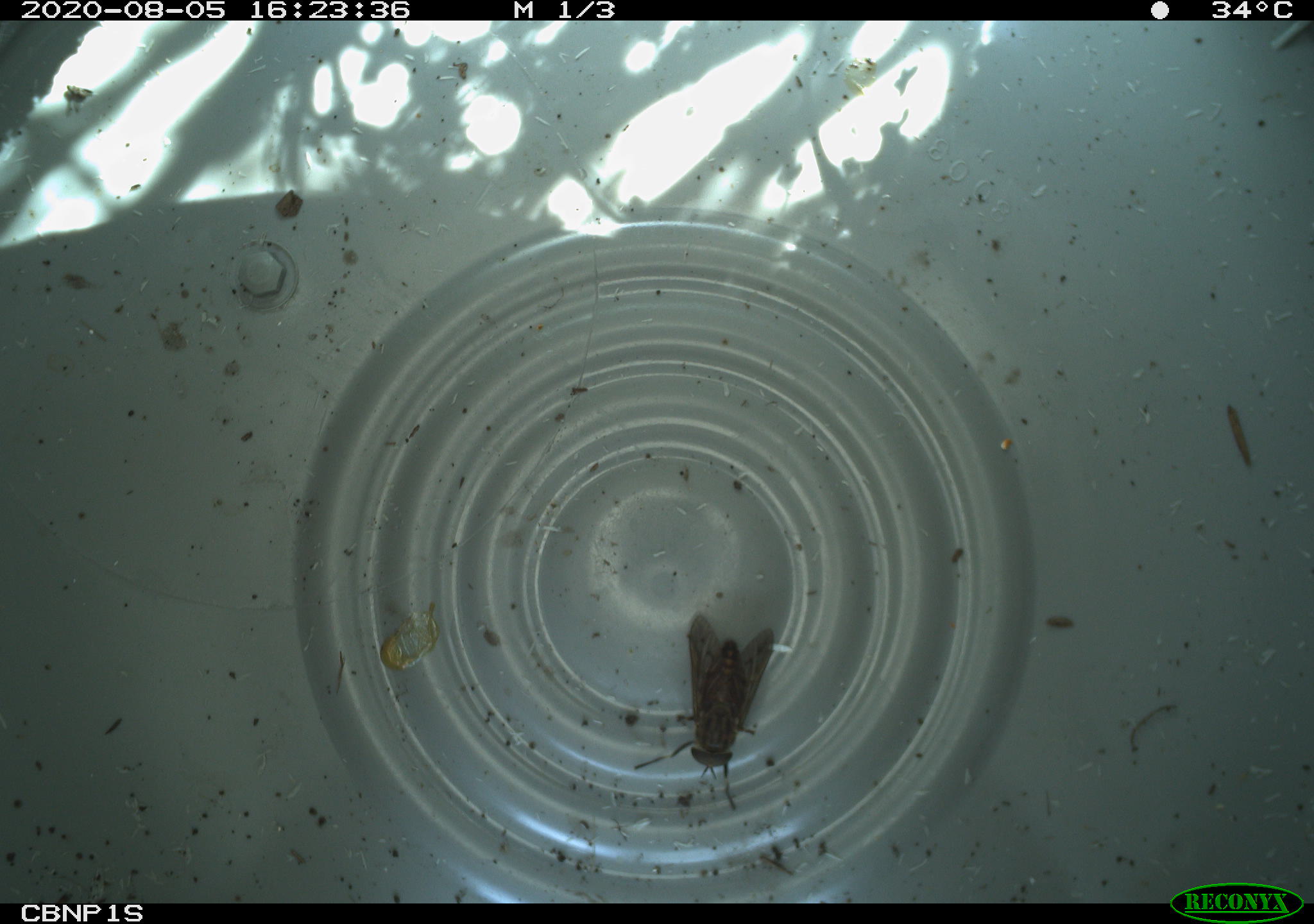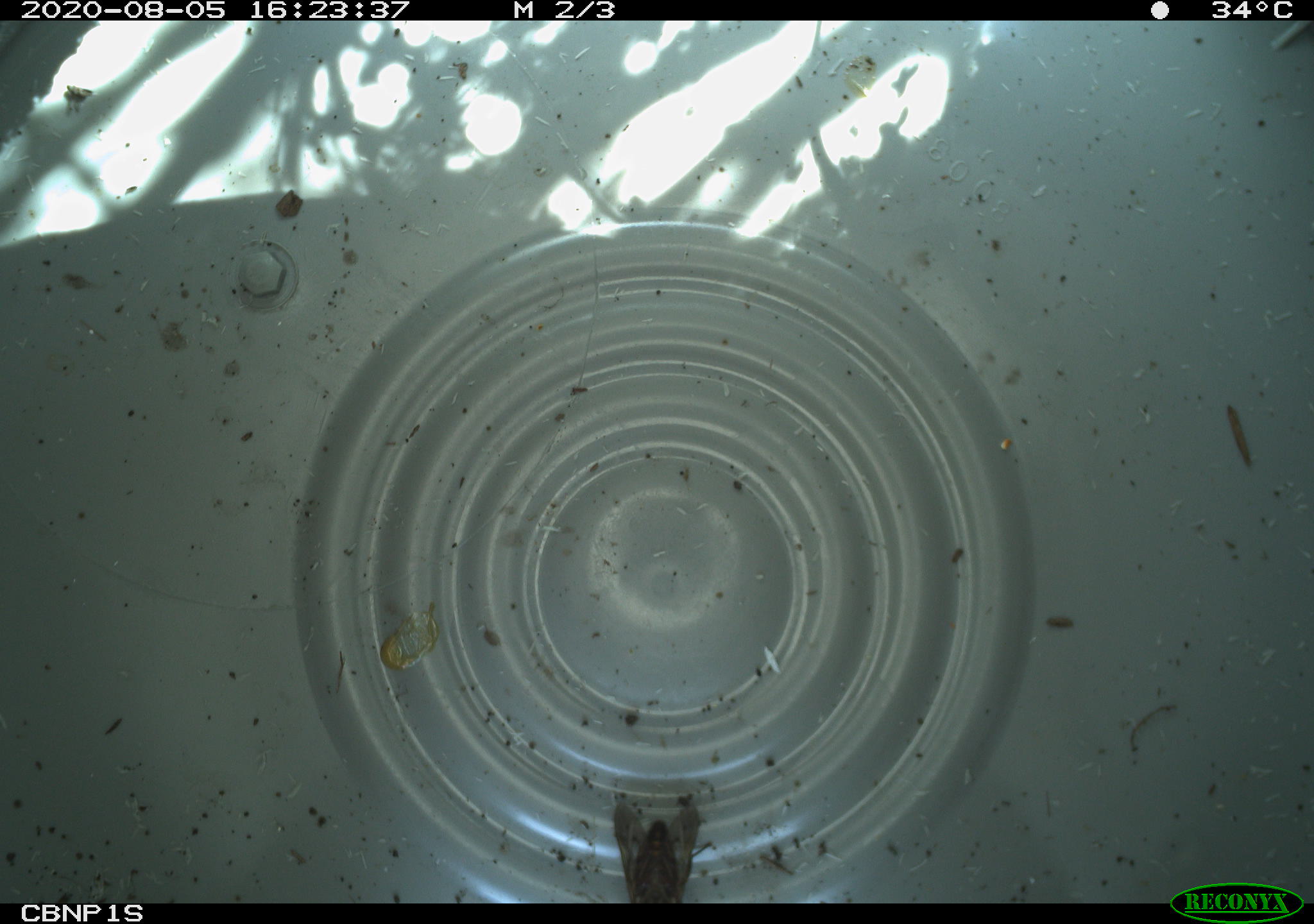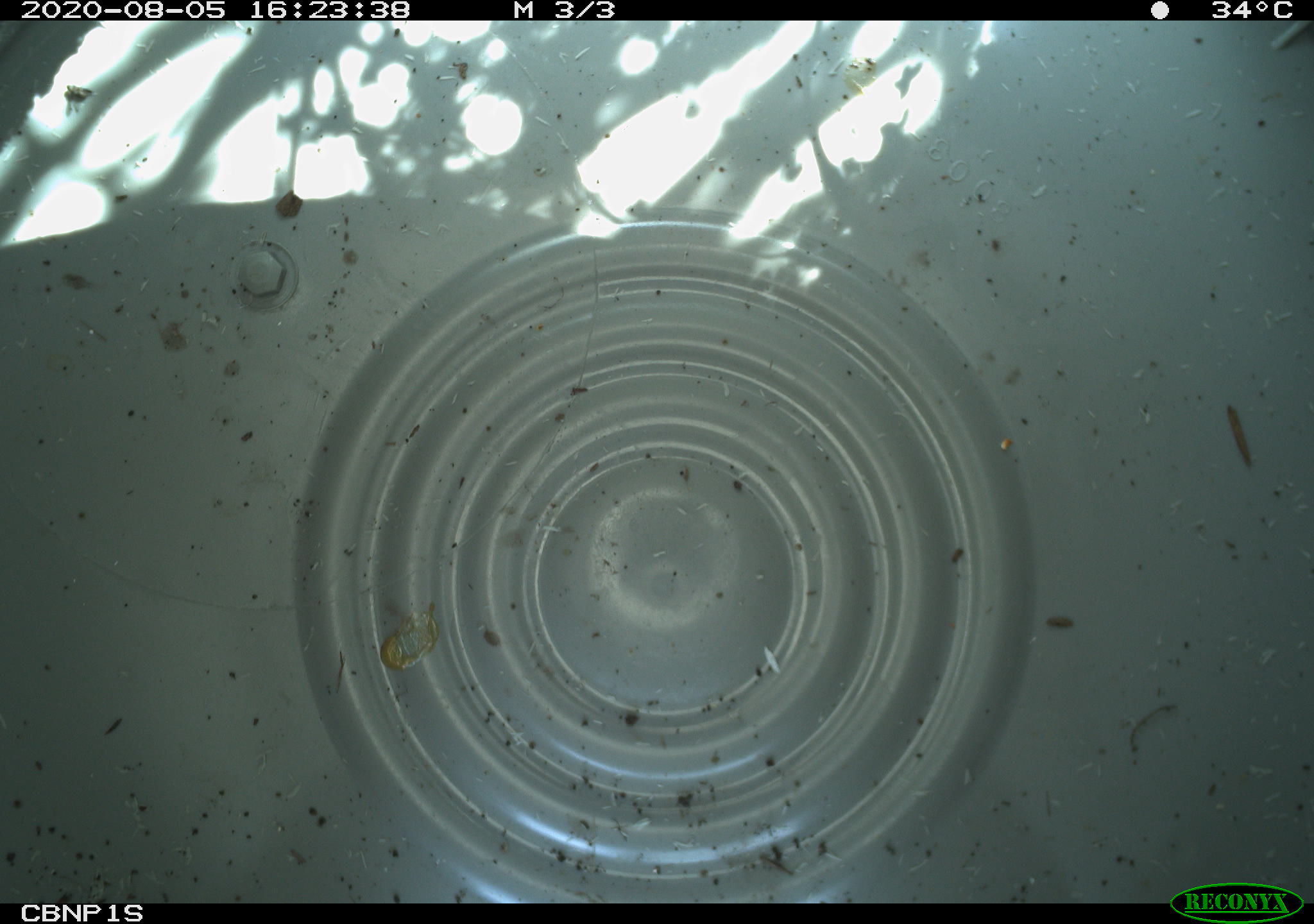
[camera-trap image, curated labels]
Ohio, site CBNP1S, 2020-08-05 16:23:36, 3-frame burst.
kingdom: Animalia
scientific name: Animalia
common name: animal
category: invertebrate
Invertebrate (animal) (Animalia).